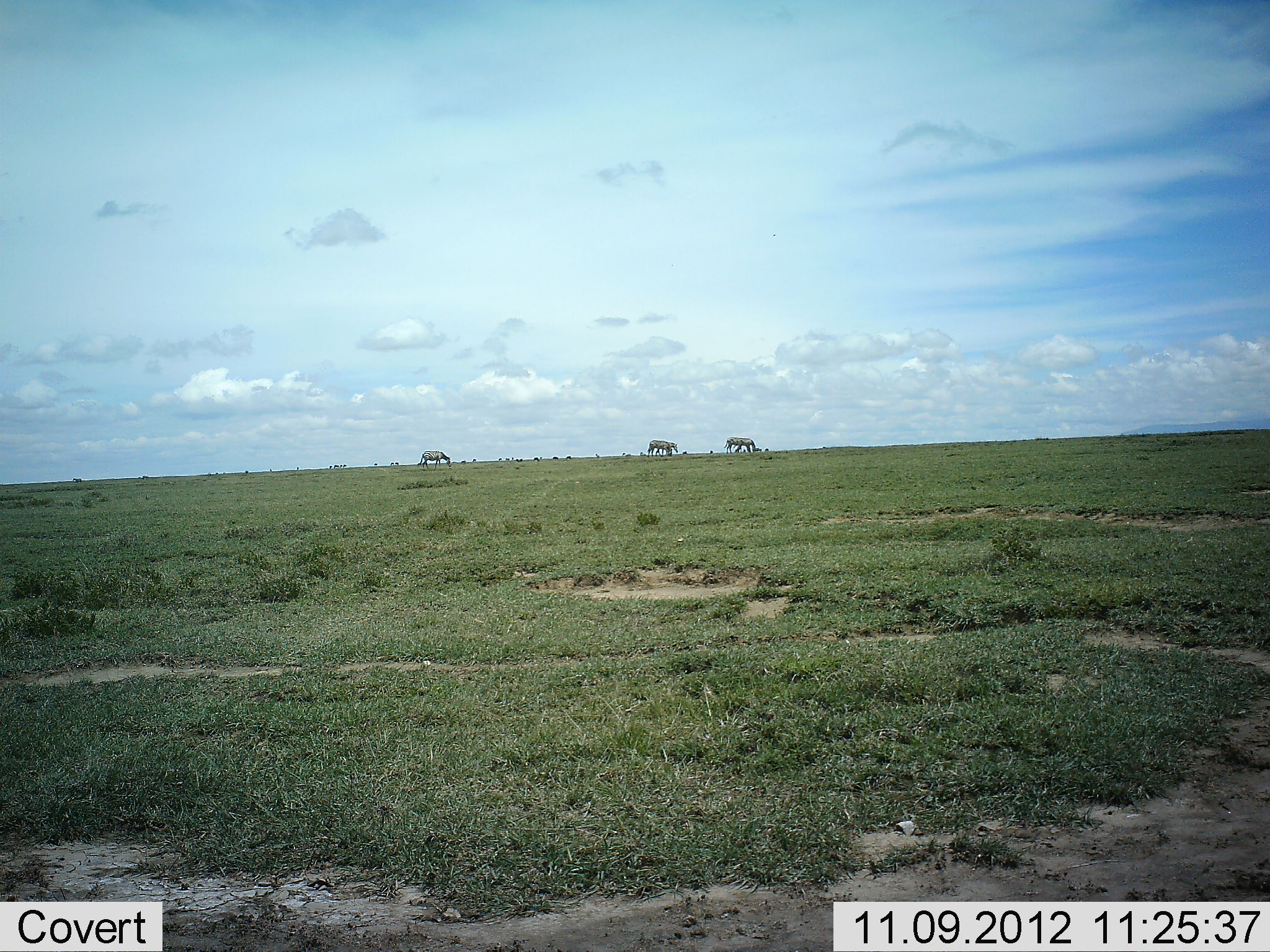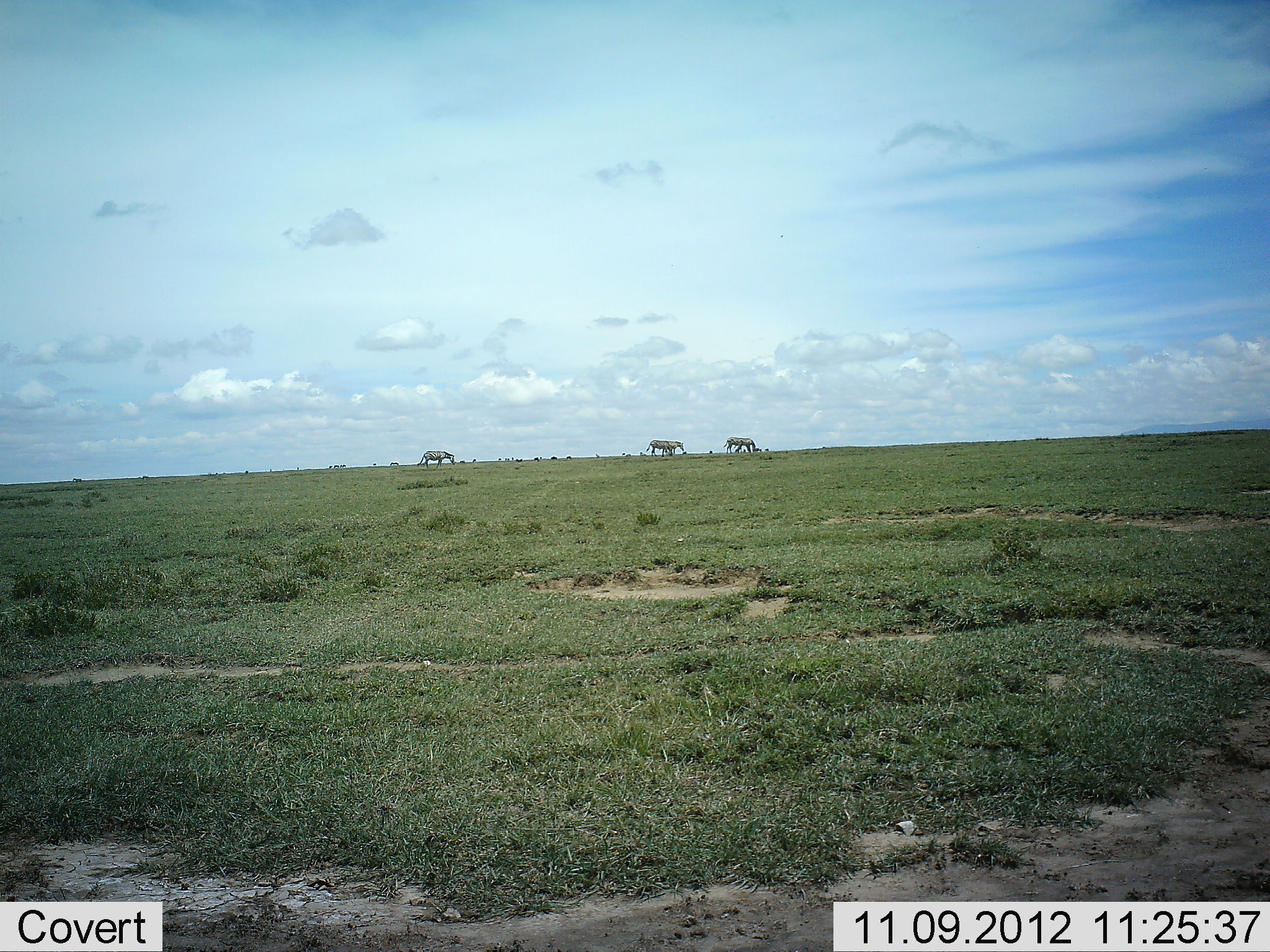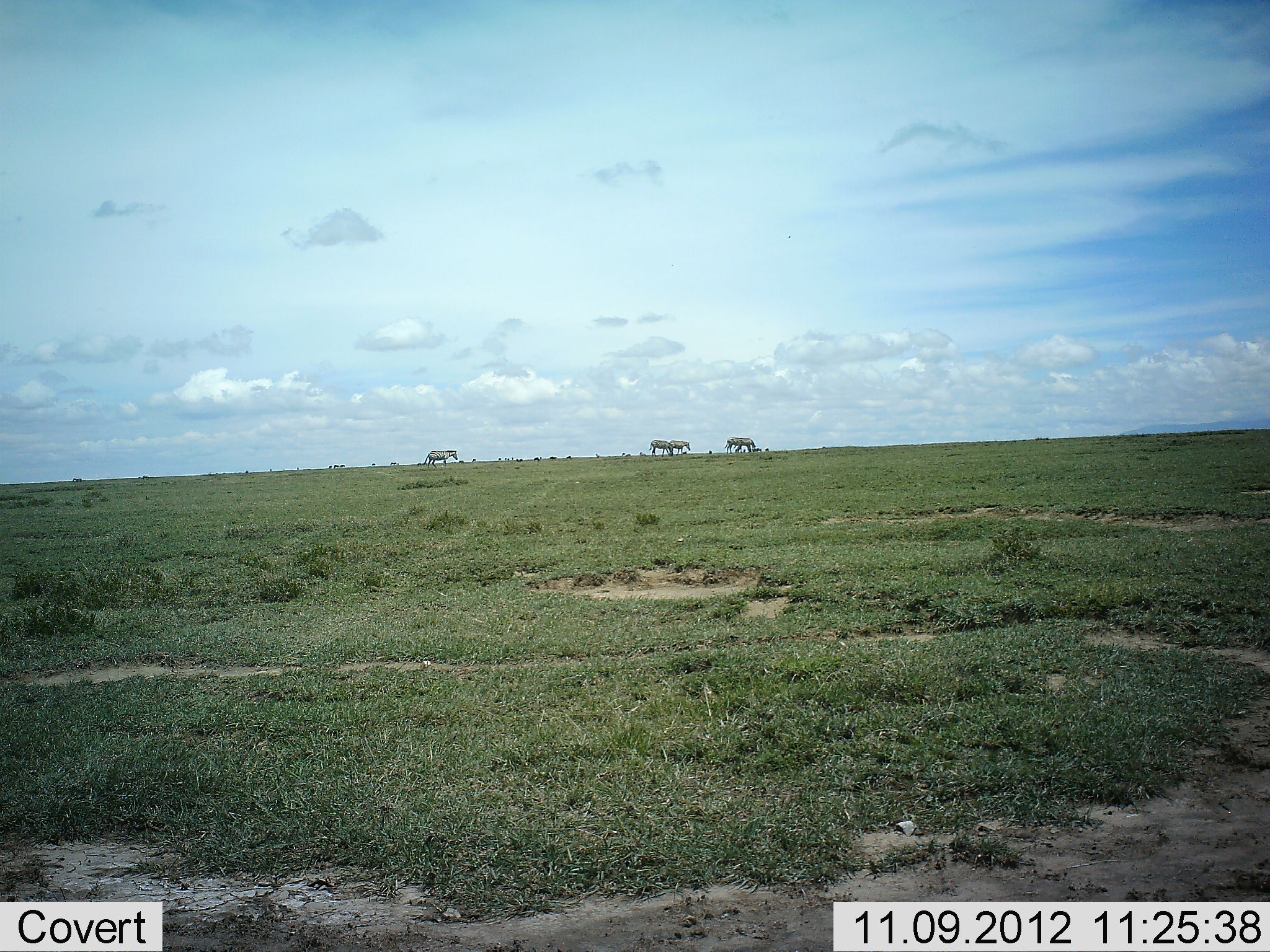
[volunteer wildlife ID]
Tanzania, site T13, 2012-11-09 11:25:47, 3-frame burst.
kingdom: Animalia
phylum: Chordata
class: Mammalia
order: Perissodactyla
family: Equidae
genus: Equus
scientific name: Equus quagga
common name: plains zebra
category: zebra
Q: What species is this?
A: Zebra (plains zebra) (Equus quagga).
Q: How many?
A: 3.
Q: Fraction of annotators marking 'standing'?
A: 30%.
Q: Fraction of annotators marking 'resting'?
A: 0%.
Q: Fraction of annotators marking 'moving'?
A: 40%.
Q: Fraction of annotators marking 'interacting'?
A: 0%.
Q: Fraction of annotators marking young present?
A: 0%.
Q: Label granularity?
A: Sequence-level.